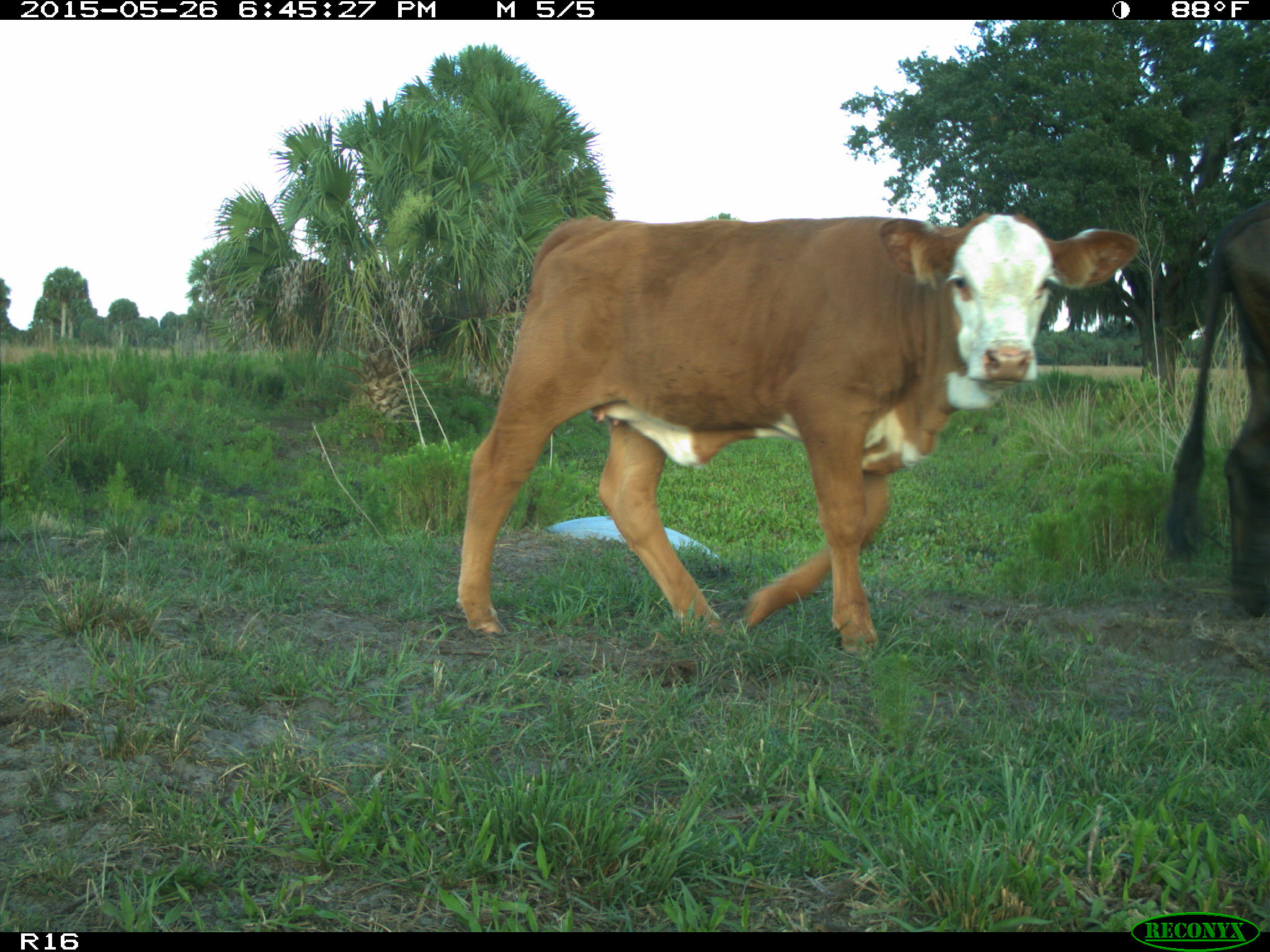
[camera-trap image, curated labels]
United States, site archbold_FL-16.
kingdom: Animalia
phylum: Chordata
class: Mammalia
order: Artiodactyla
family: Bovidae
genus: Bos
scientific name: Bos taurus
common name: domestic cow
Bos taurus (domestic cow).